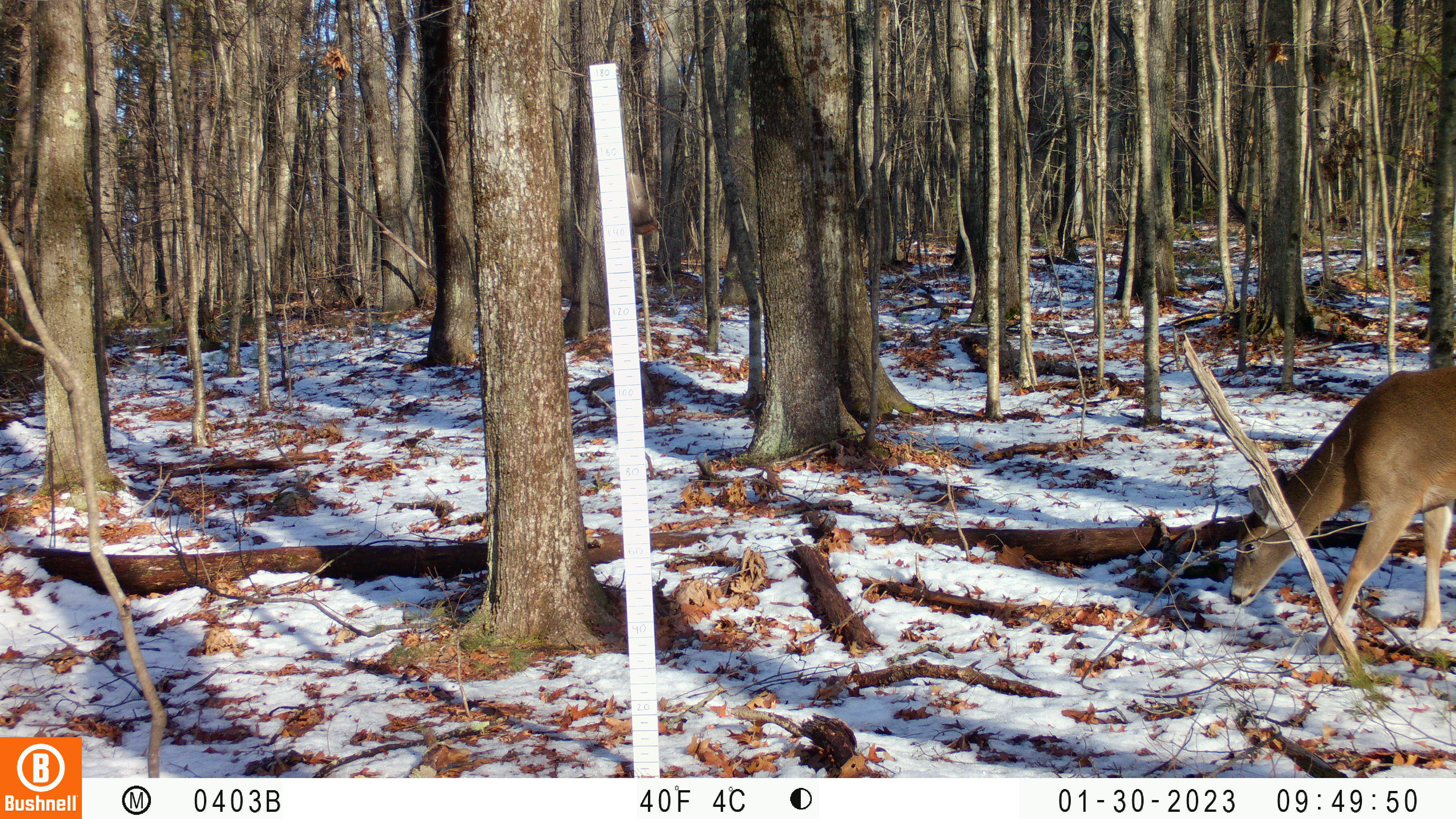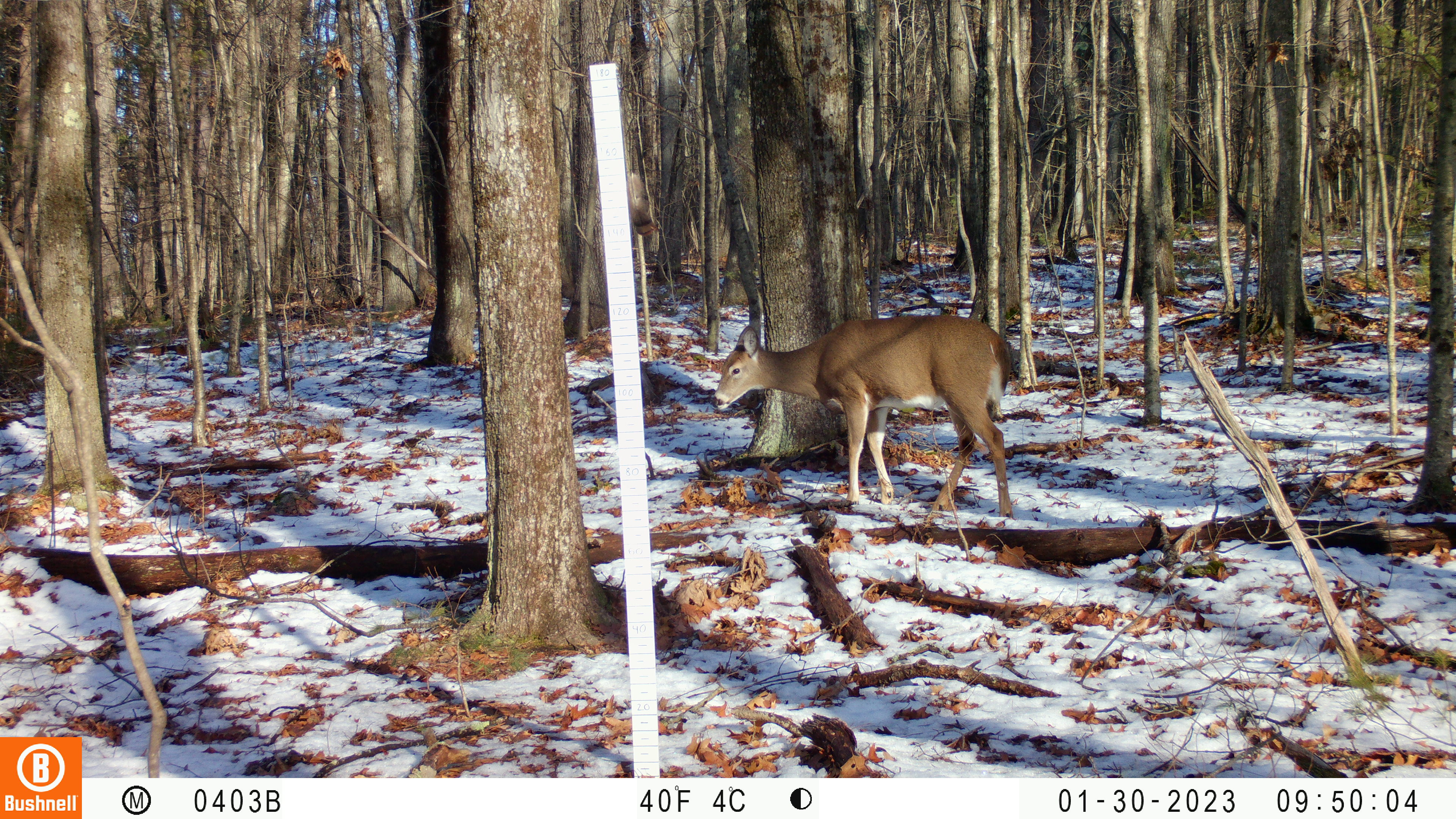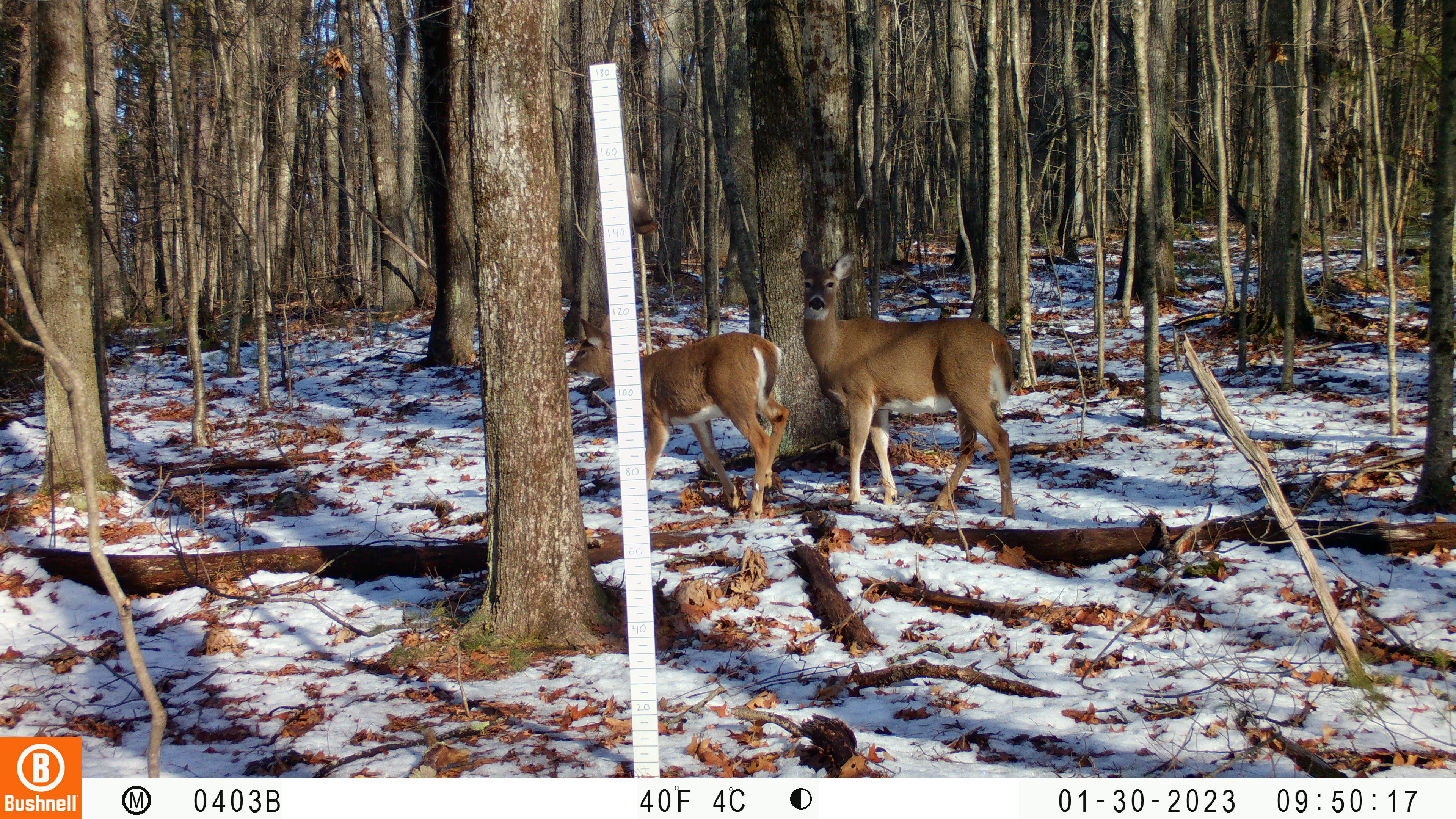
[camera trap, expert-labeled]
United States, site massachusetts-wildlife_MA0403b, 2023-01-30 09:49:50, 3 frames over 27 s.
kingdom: Animalia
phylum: Chordata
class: Mammalia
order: Artiodactyla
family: Cervidae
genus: Odocoileus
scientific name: Odocoileus virginianus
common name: white-tailed deer